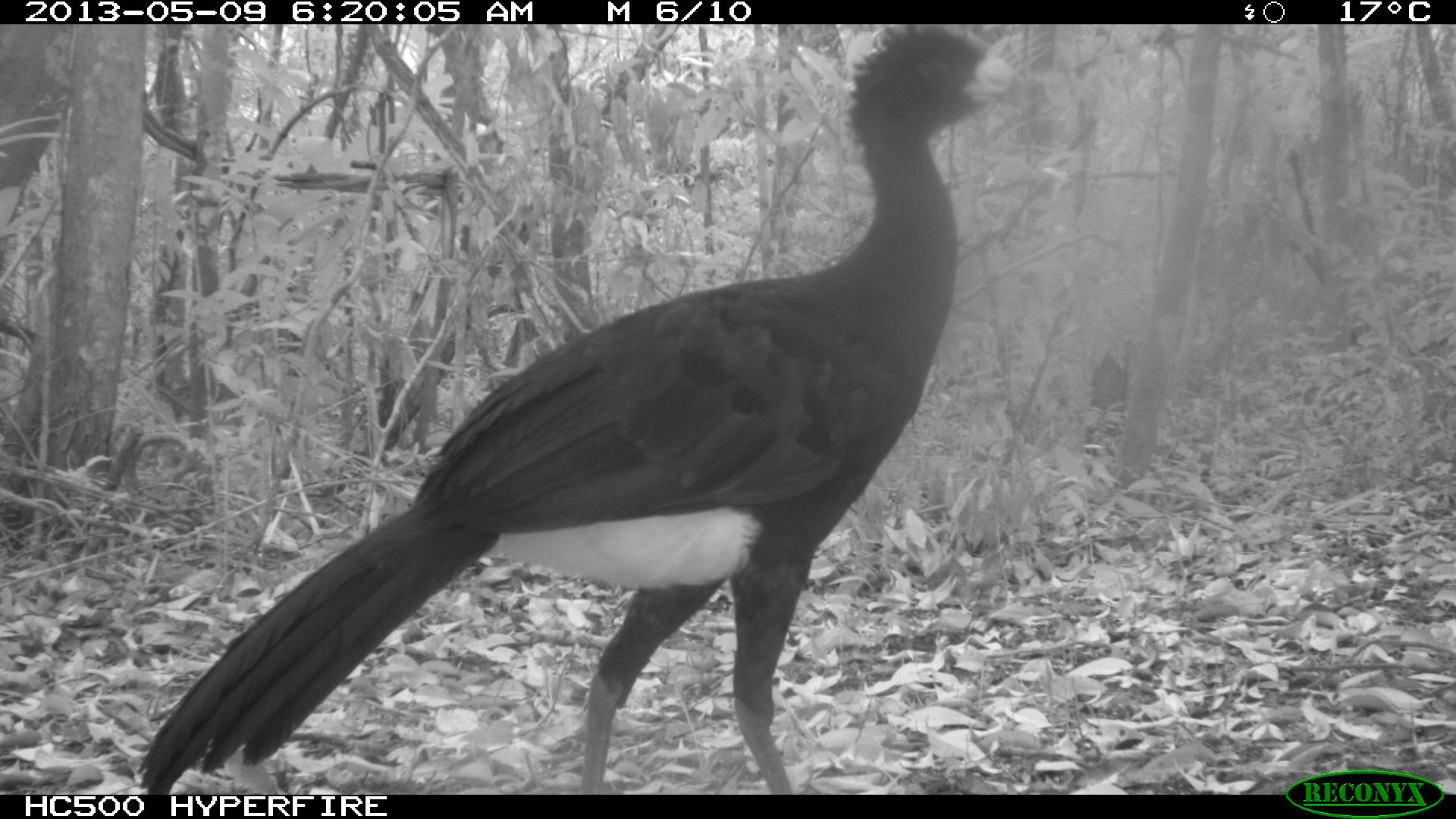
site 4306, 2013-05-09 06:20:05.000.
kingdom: Animalia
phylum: Chordata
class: Aves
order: Galliformes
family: Cracidae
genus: Crax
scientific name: Crax rubra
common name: great curassow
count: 1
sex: male